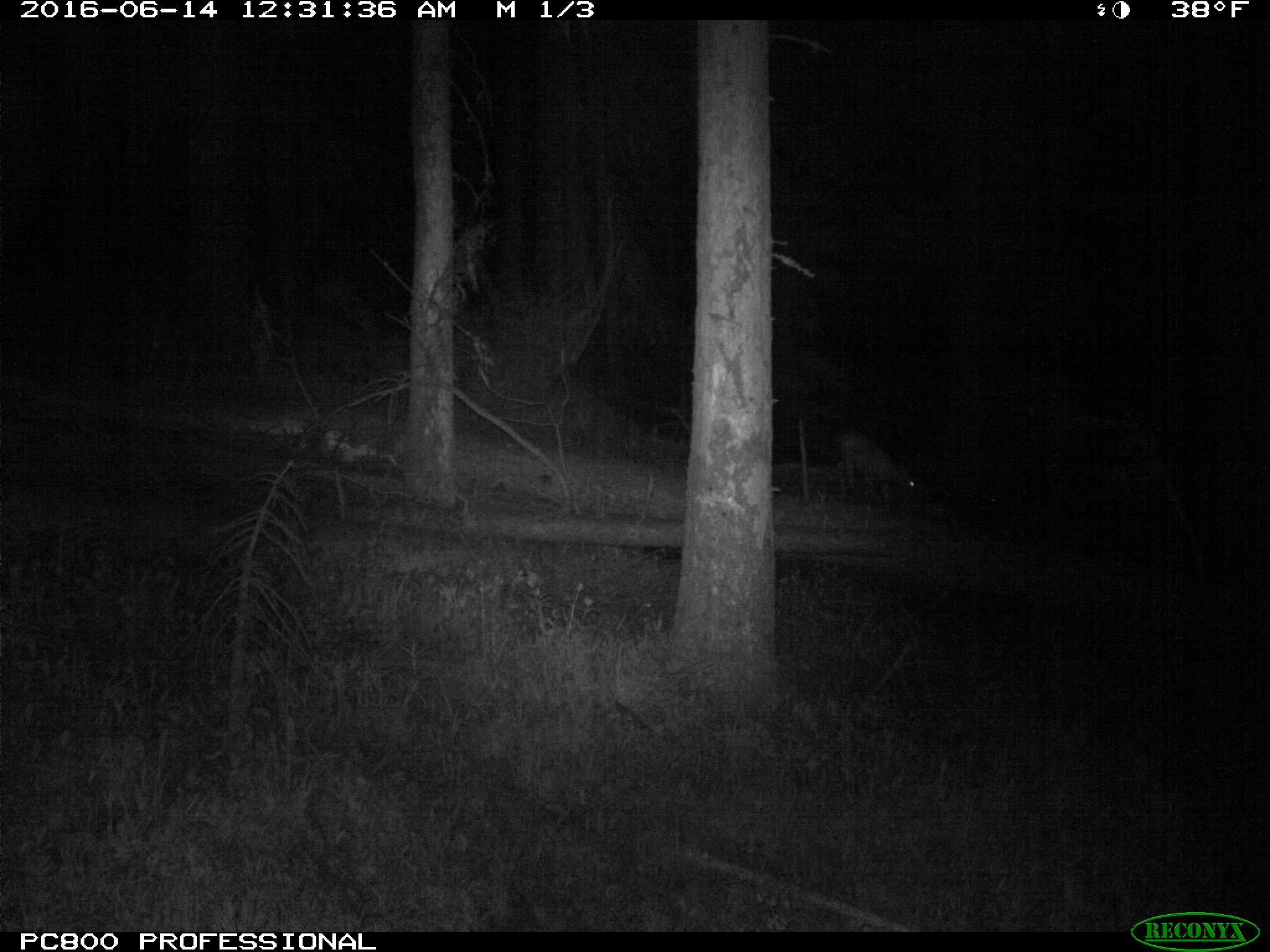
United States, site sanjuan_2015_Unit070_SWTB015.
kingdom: Animalia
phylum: Chordata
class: Mammalia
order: Artiodactyla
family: Cervidae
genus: Odocoileus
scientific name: Odocoileus hemionus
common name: mule deer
Odocoileus hemionus (mule deer).